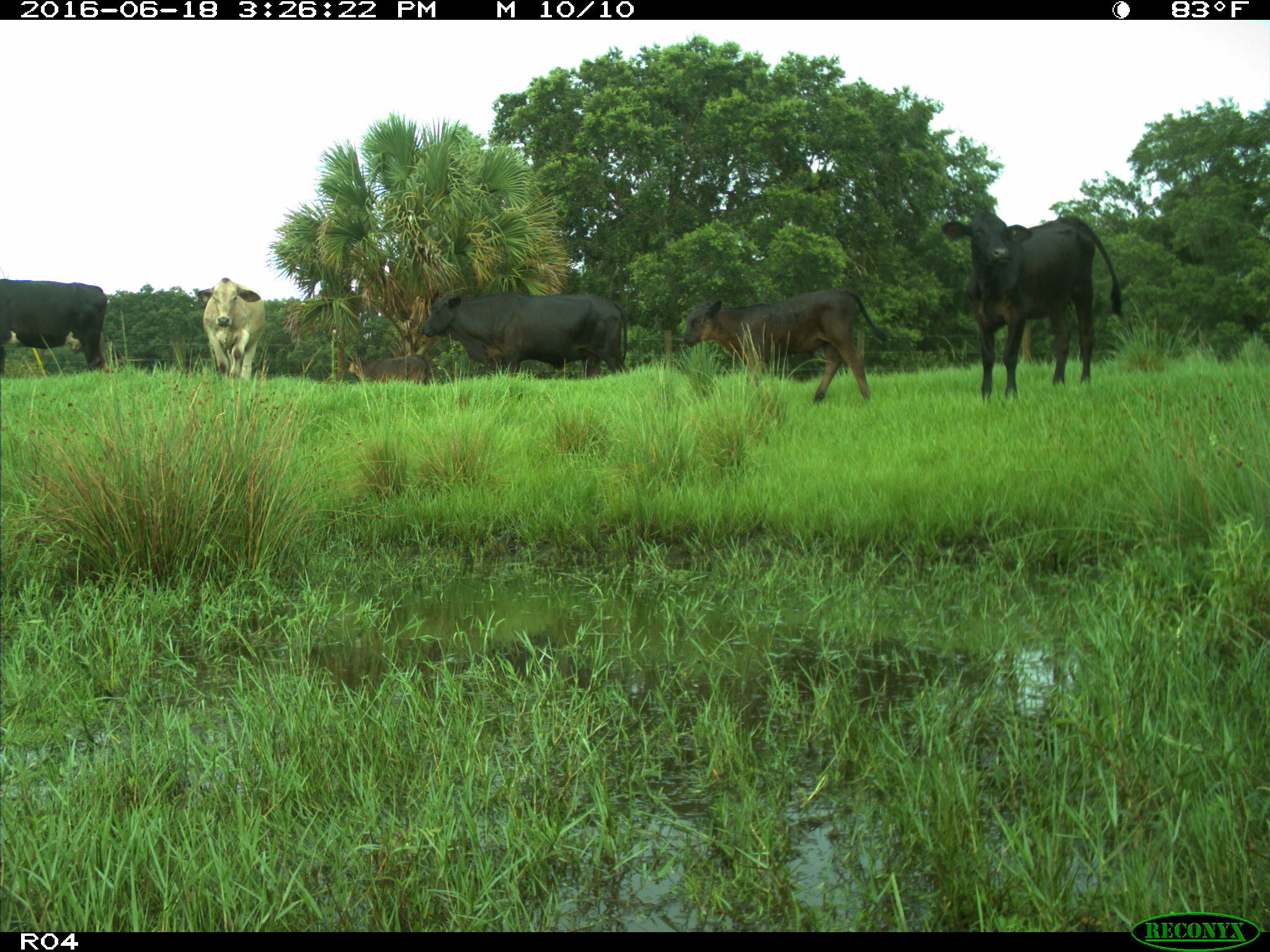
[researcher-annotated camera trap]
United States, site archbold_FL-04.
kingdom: Animalia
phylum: Chordata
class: Mammalia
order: Artiodactyla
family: Bovidae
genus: Bos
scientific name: Bos taurus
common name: domestic cow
Bos taurus (domestic cow).